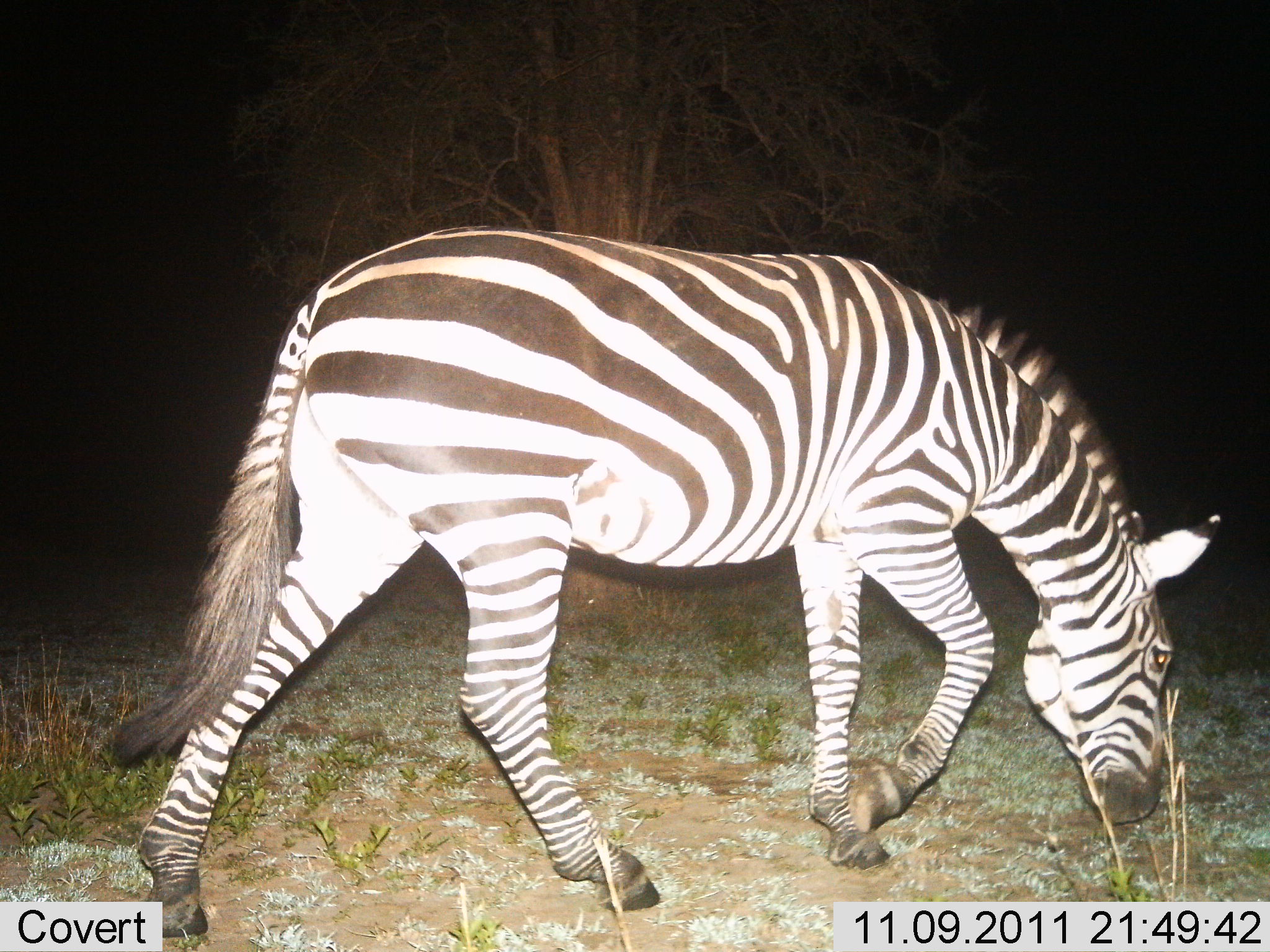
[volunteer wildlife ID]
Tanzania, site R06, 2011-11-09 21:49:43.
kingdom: Animalia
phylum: Chordata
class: Mammalia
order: Perissodactyla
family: Equidae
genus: Equus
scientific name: Equus quagga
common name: plains zebra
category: zebra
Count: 1.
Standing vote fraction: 10%.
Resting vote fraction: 0%.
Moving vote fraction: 80%.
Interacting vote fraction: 0%.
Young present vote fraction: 0%.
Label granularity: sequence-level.